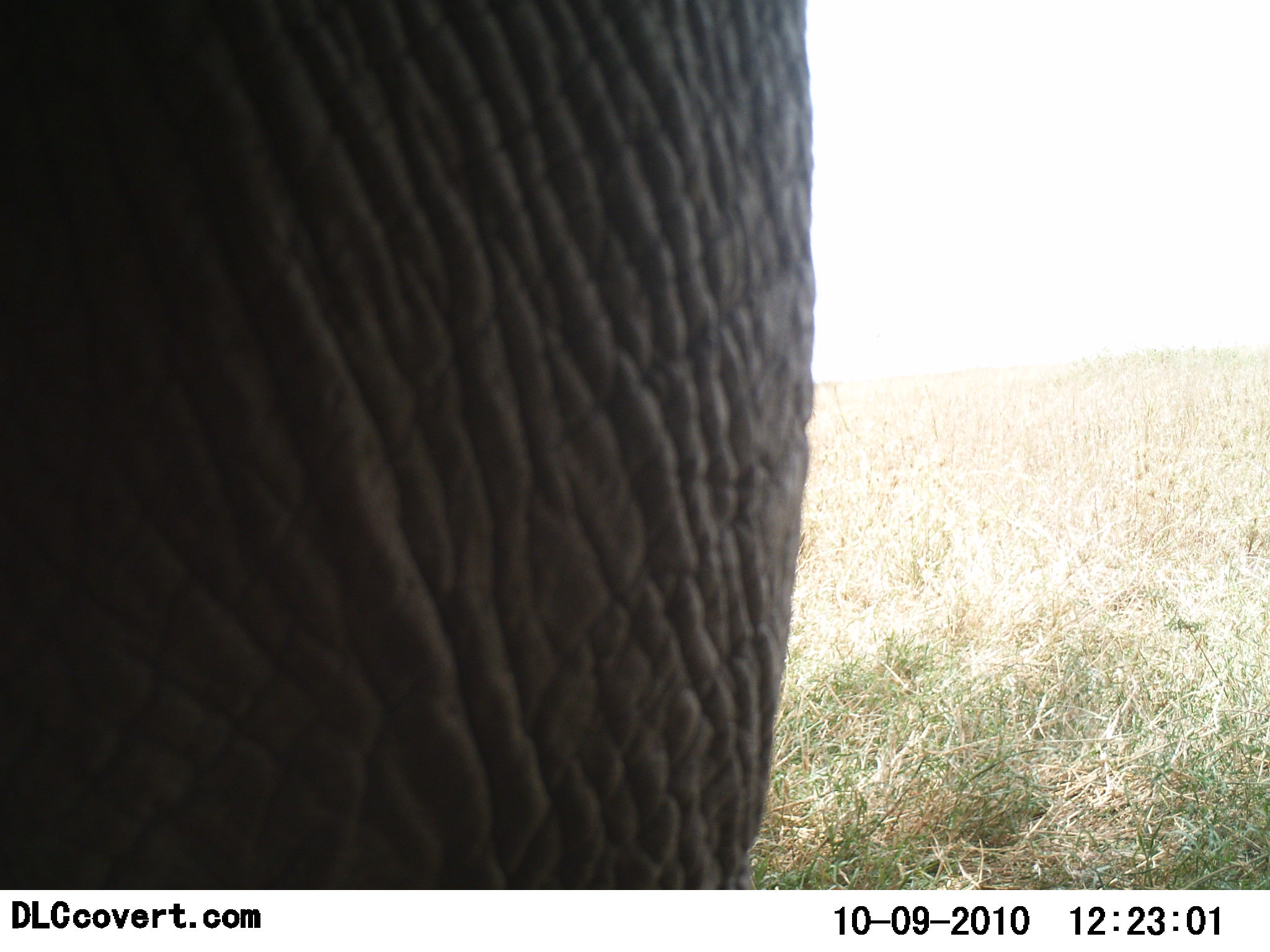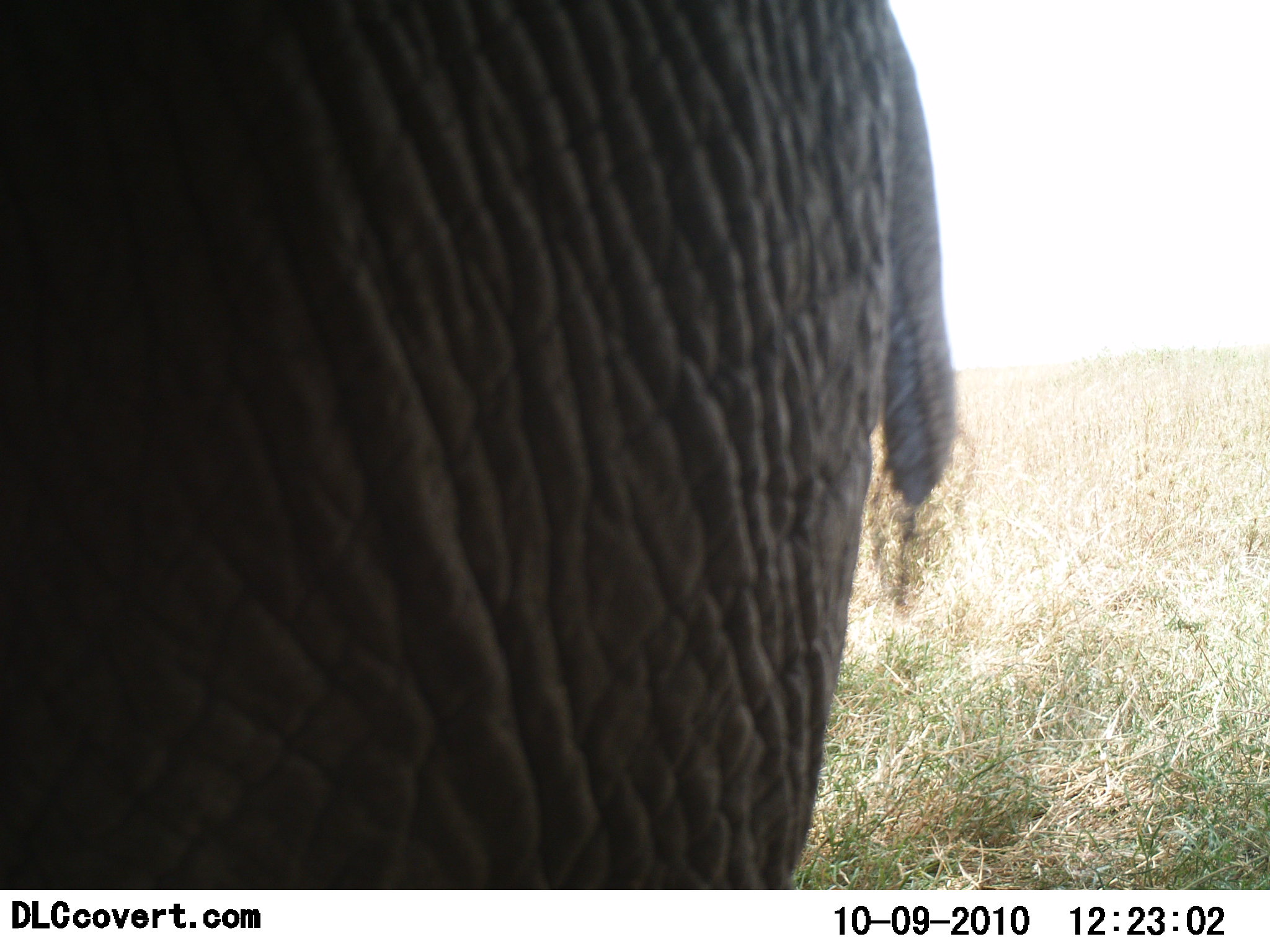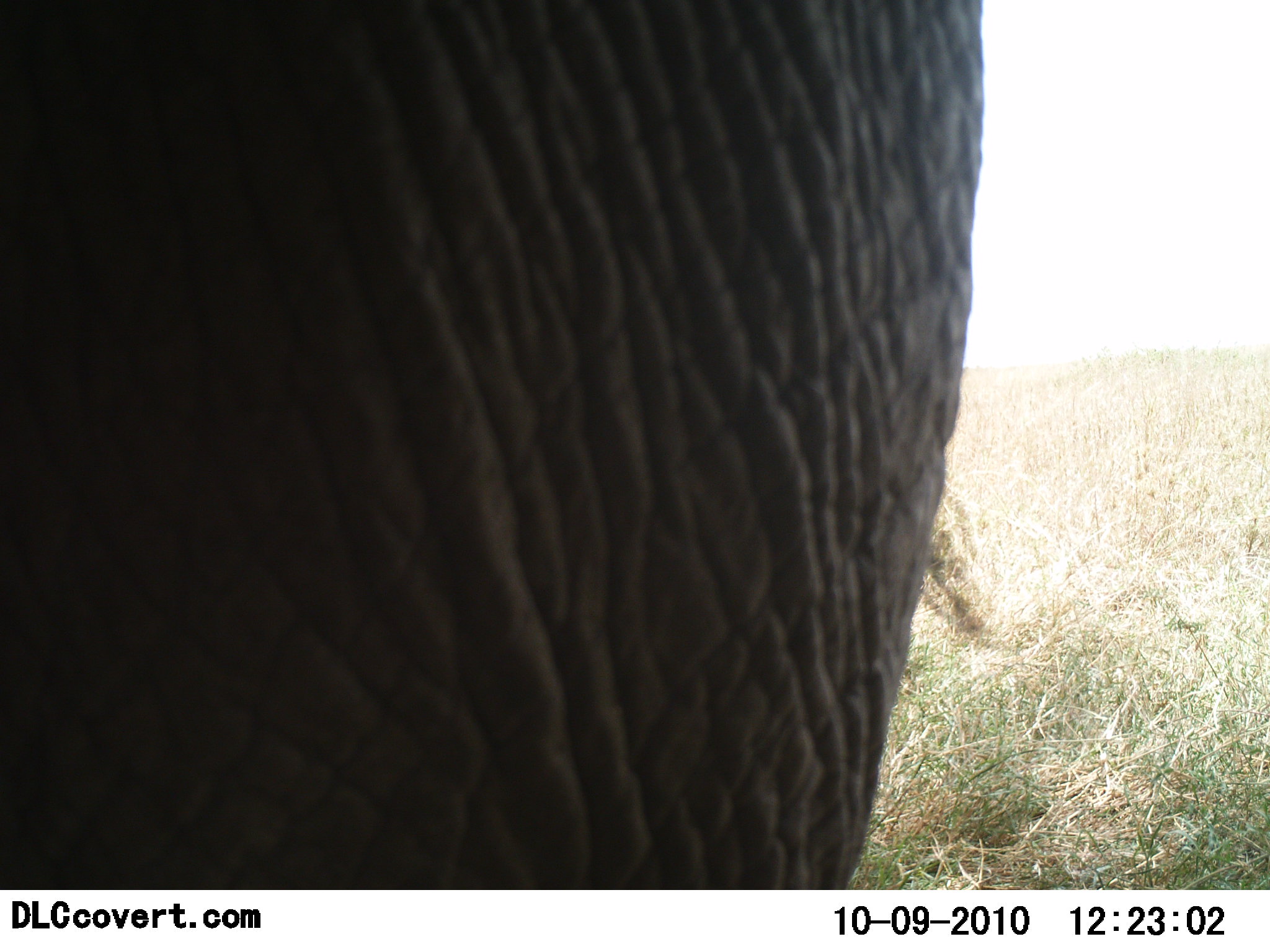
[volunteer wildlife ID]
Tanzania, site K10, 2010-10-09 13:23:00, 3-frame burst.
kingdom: Animalia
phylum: Chordata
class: Mammalia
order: Proboscidea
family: Elephantidae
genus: Loxodonta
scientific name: Loxodonta africana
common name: african bush elephant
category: elephant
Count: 1.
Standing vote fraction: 67%.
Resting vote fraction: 0%.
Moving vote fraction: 27%.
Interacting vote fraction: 0%.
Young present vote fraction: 0%.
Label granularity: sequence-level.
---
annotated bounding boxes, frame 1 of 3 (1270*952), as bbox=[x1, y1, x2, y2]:
animal: bbox=[0, 0, 816, 890]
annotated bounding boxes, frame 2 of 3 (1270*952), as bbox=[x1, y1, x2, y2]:
animal: bbox=[0, 0, 960, 891]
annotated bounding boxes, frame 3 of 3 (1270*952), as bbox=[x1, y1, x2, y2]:
animal: bbox=[0, 0, 984, 889]